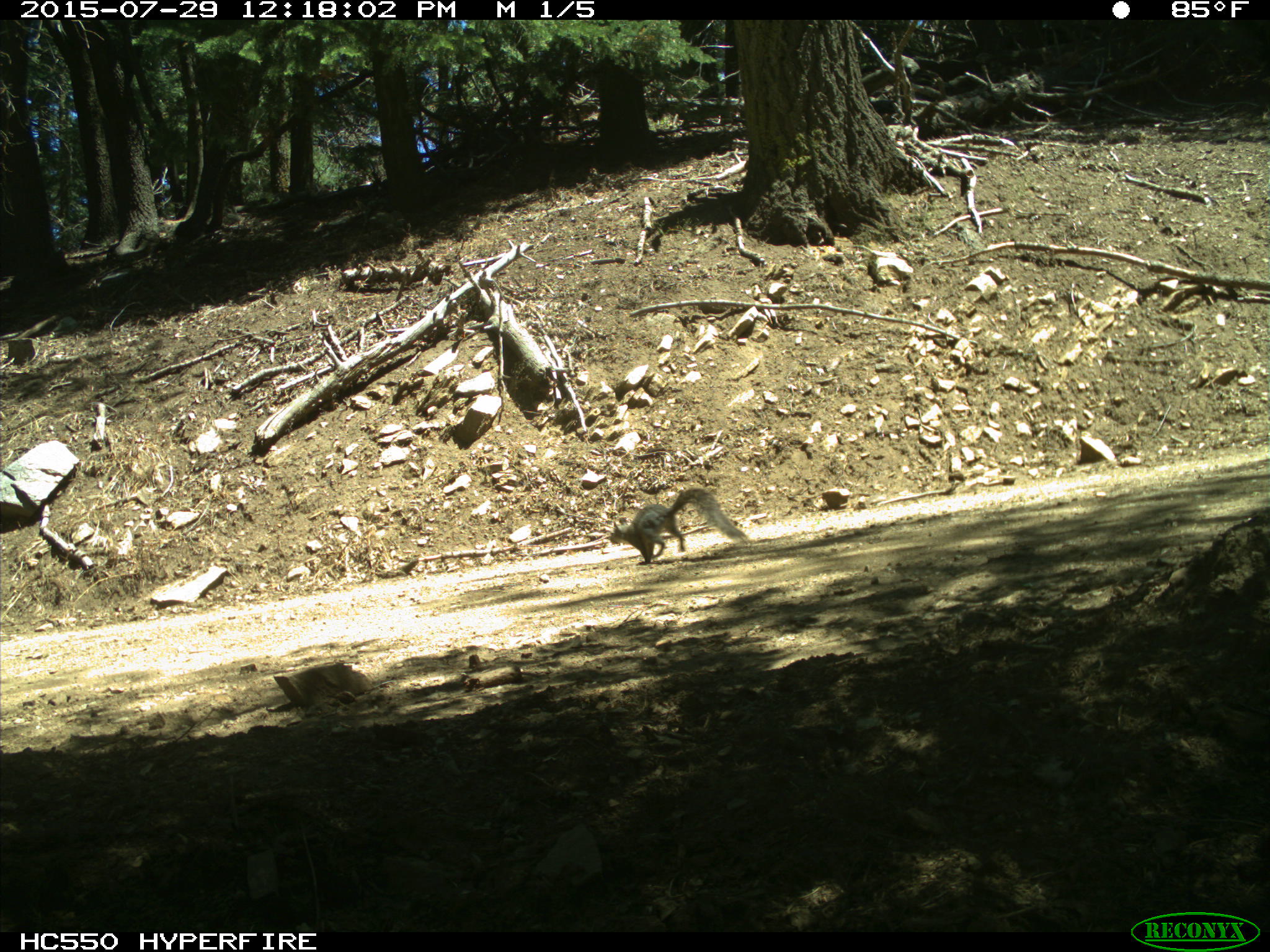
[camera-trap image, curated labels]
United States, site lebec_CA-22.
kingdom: Animalia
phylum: Chordata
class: Mammalia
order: Rodentia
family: Sciuridae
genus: Sciurus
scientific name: Sciurus carolinensis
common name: eastern gray squirrel